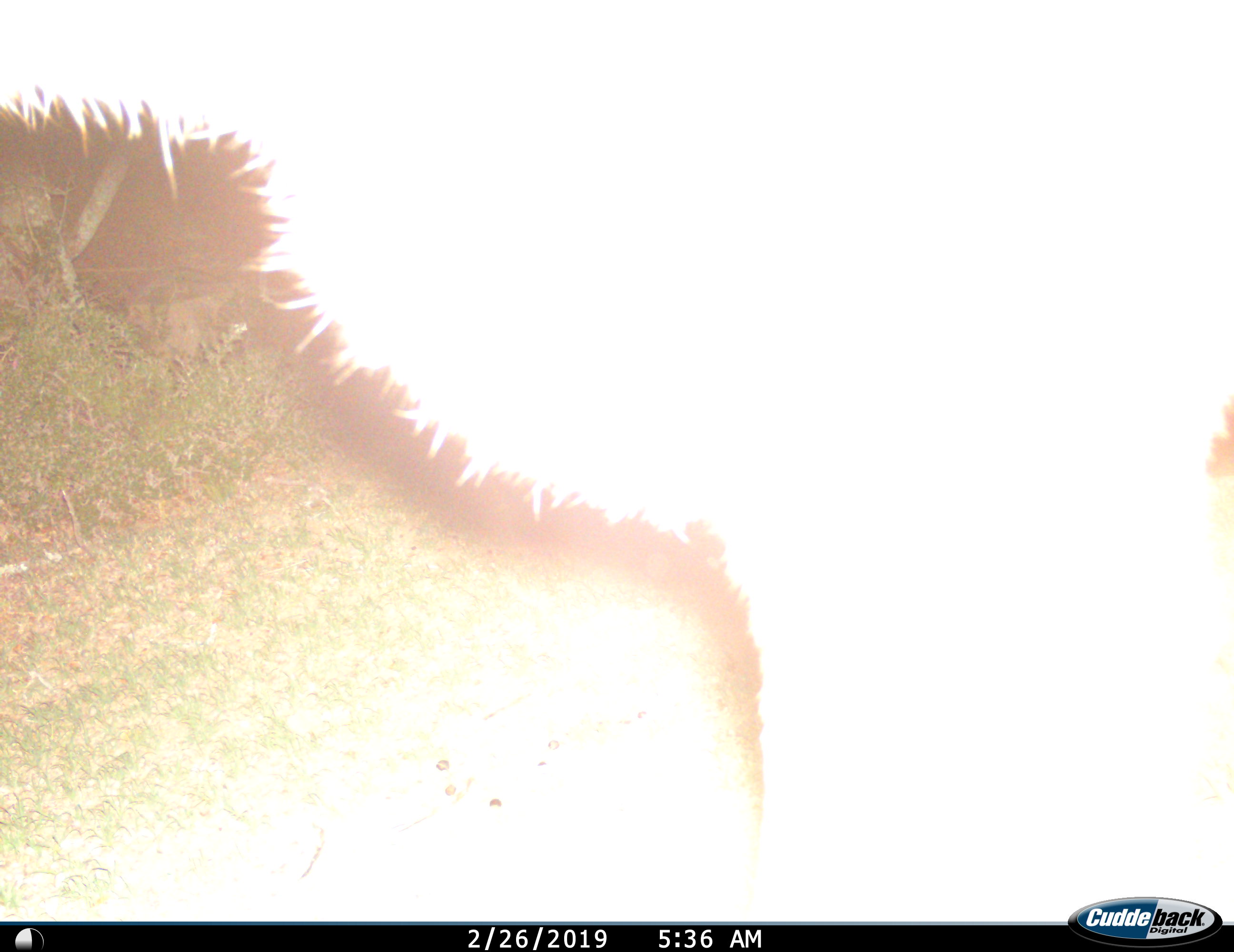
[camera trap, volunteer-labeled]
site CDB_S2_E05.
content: unidentified animal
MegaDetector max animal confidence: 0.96